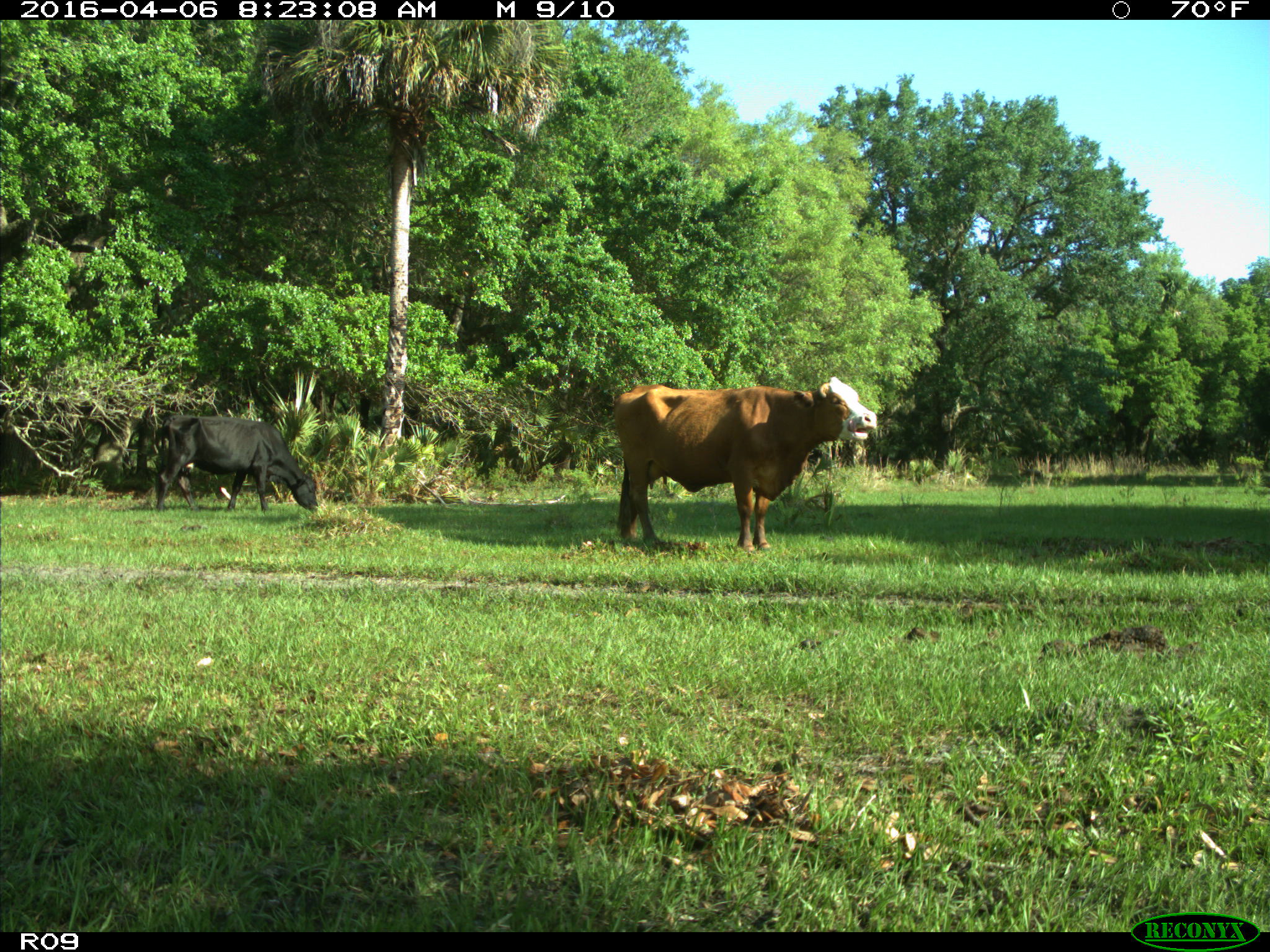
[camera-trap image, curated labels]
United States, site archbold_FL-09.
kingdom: Animalia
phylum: Chordata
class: Mammalia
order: Artiodactyla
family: Bovidae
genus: Bos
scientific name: Bos taurus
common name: domestic cow